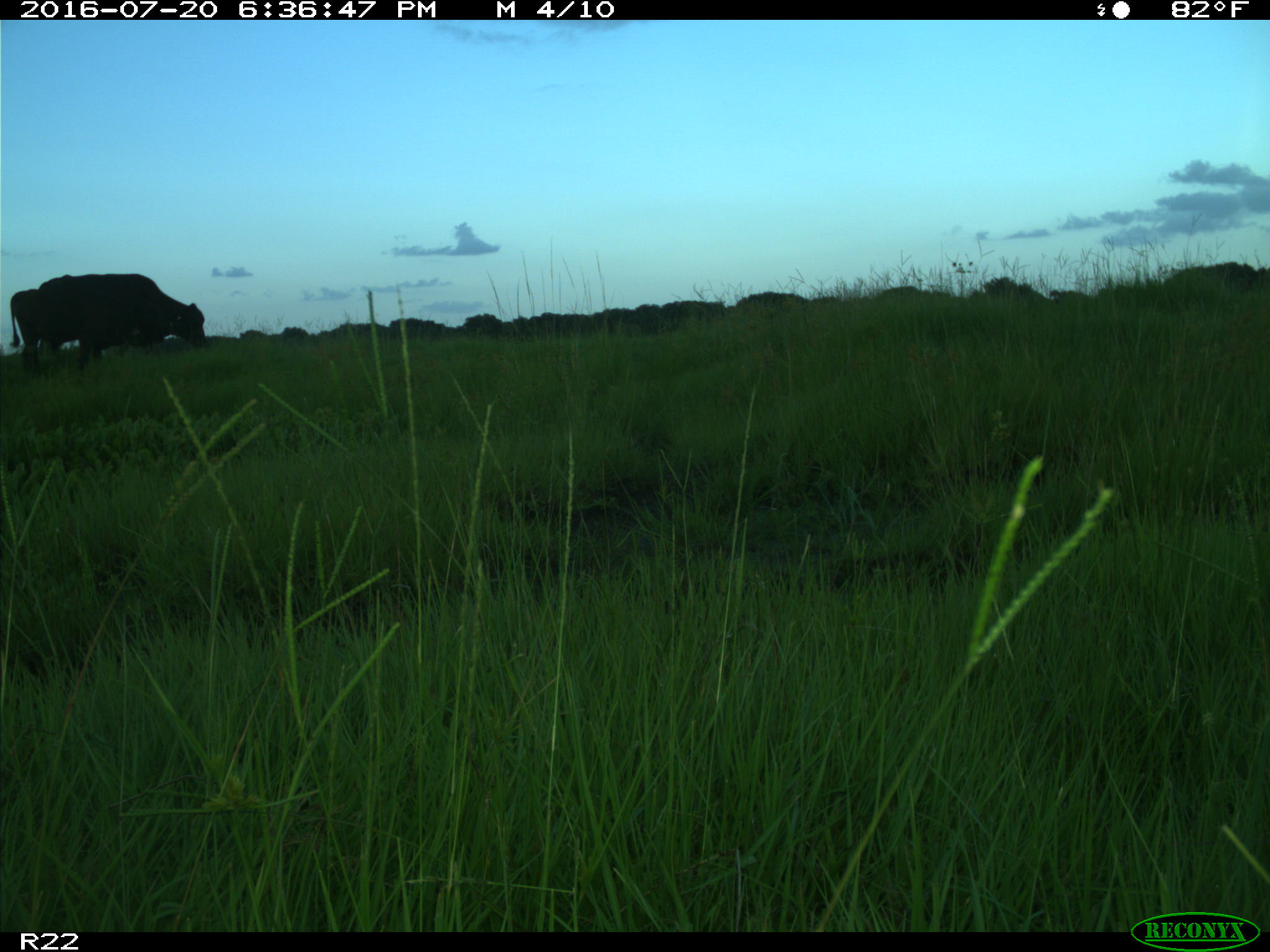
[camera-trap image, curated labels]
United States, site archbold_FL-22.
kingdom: Animalia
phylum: Chordata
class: Mammalia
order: Artiodactyla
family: Bovidae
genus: Bos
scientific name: Bos taurus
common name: domestic cow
Bos taurus (domestic cow).